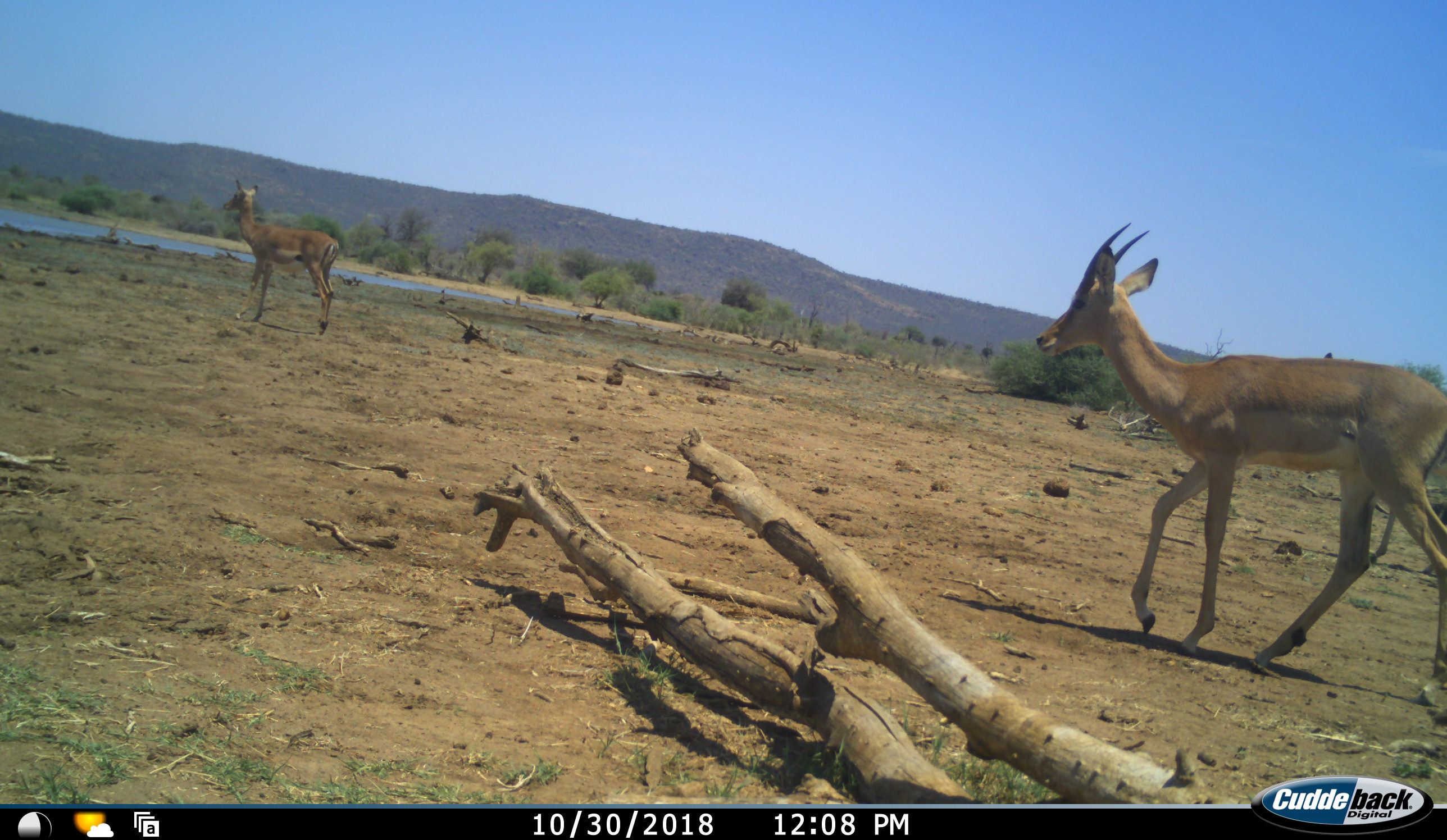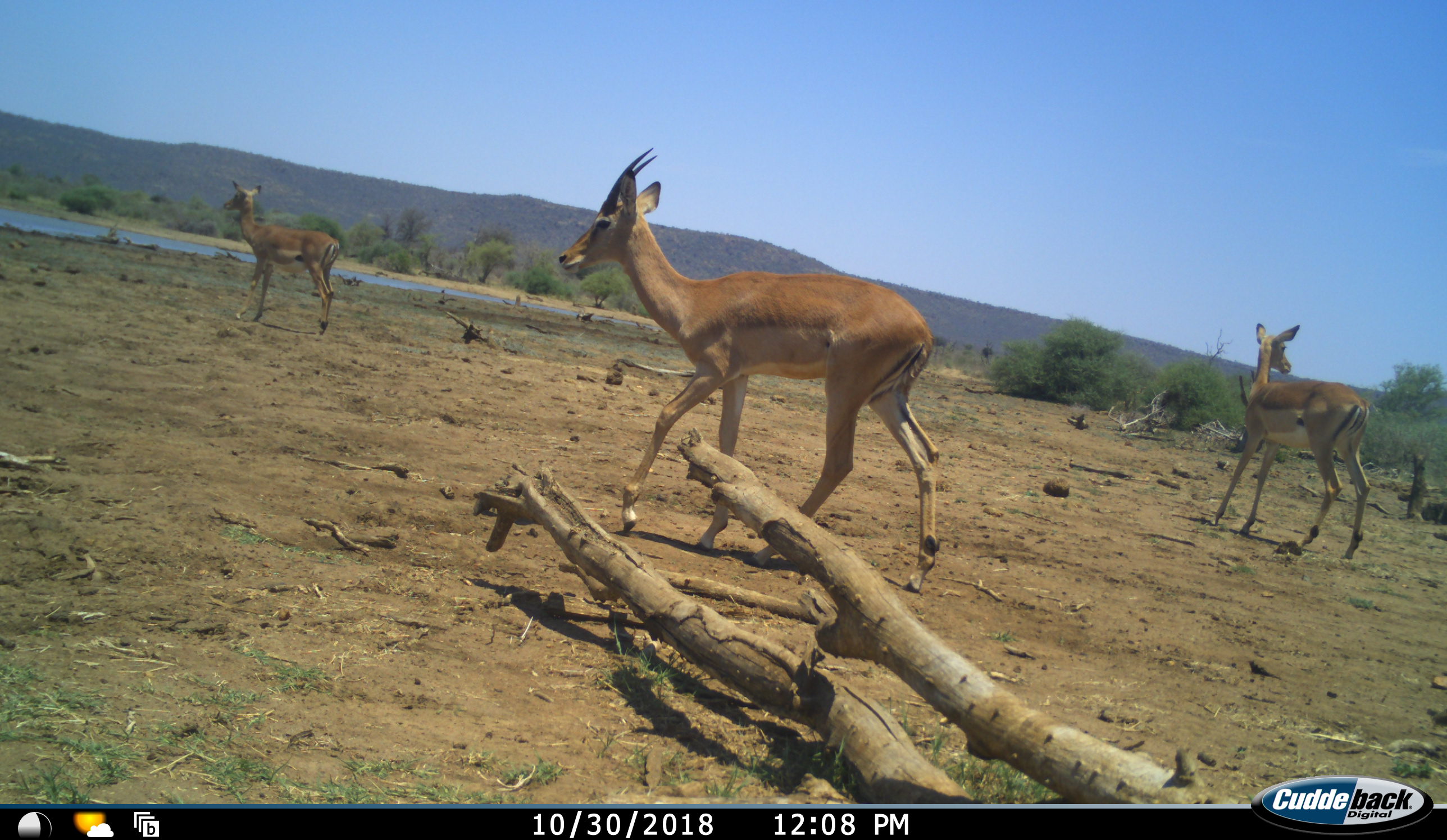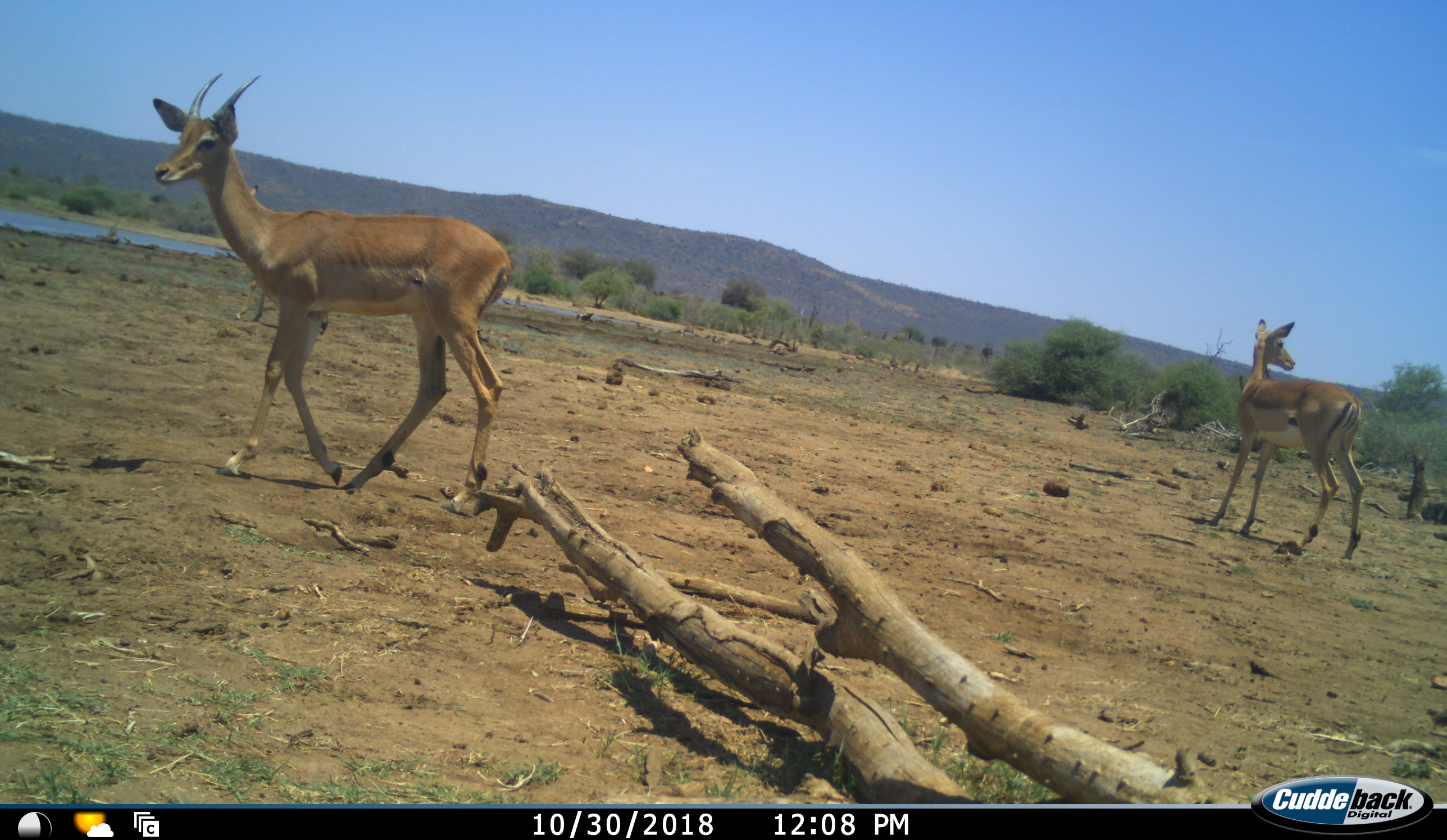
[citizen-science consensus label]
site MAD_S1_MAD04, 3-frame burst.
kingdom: Animalia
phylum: Chordata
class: Mammalia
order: Artiodactyla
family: Bovidae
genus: Aepyceros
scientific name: Aepyceros melampus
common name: impala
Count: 3.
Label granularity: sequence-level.